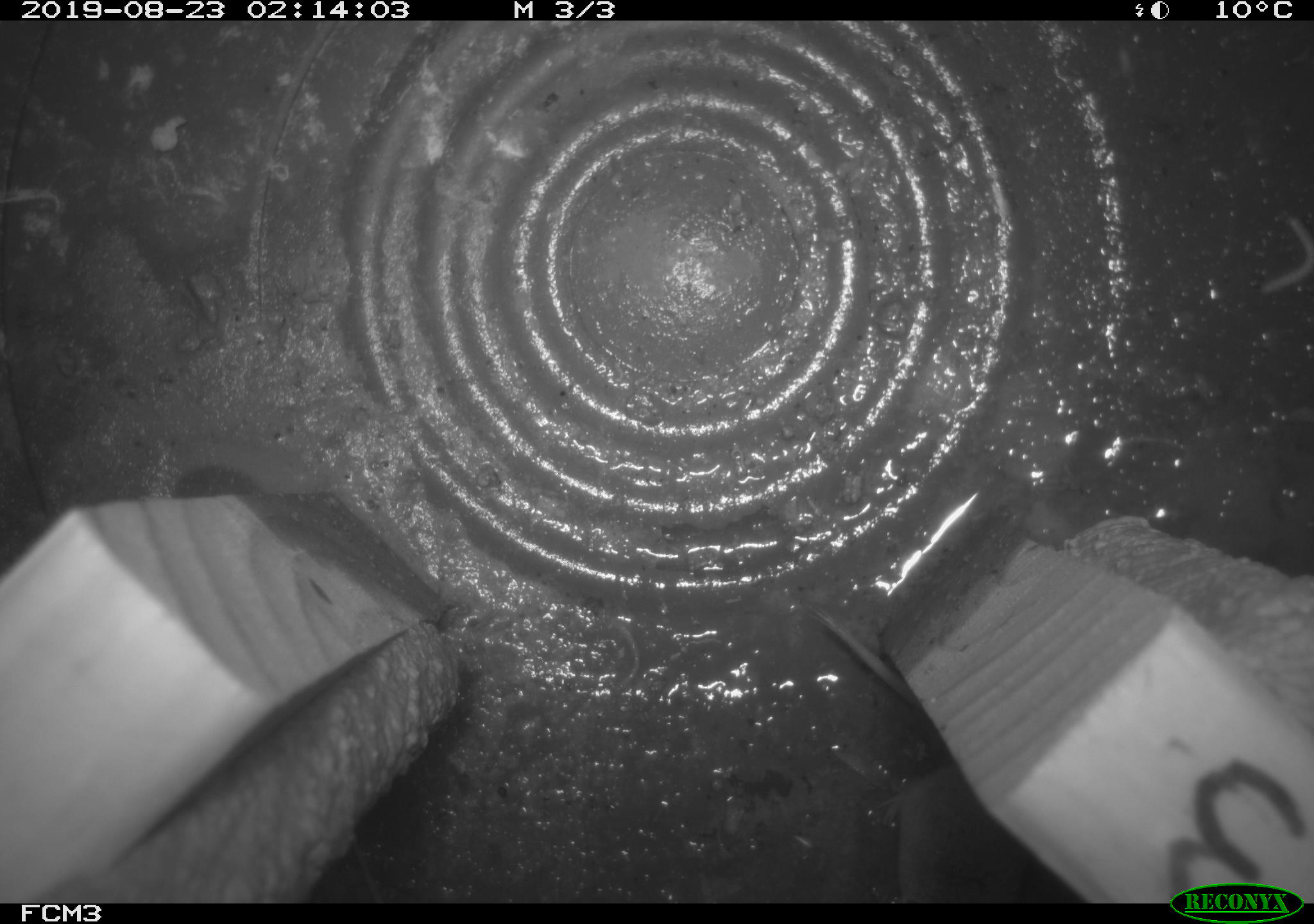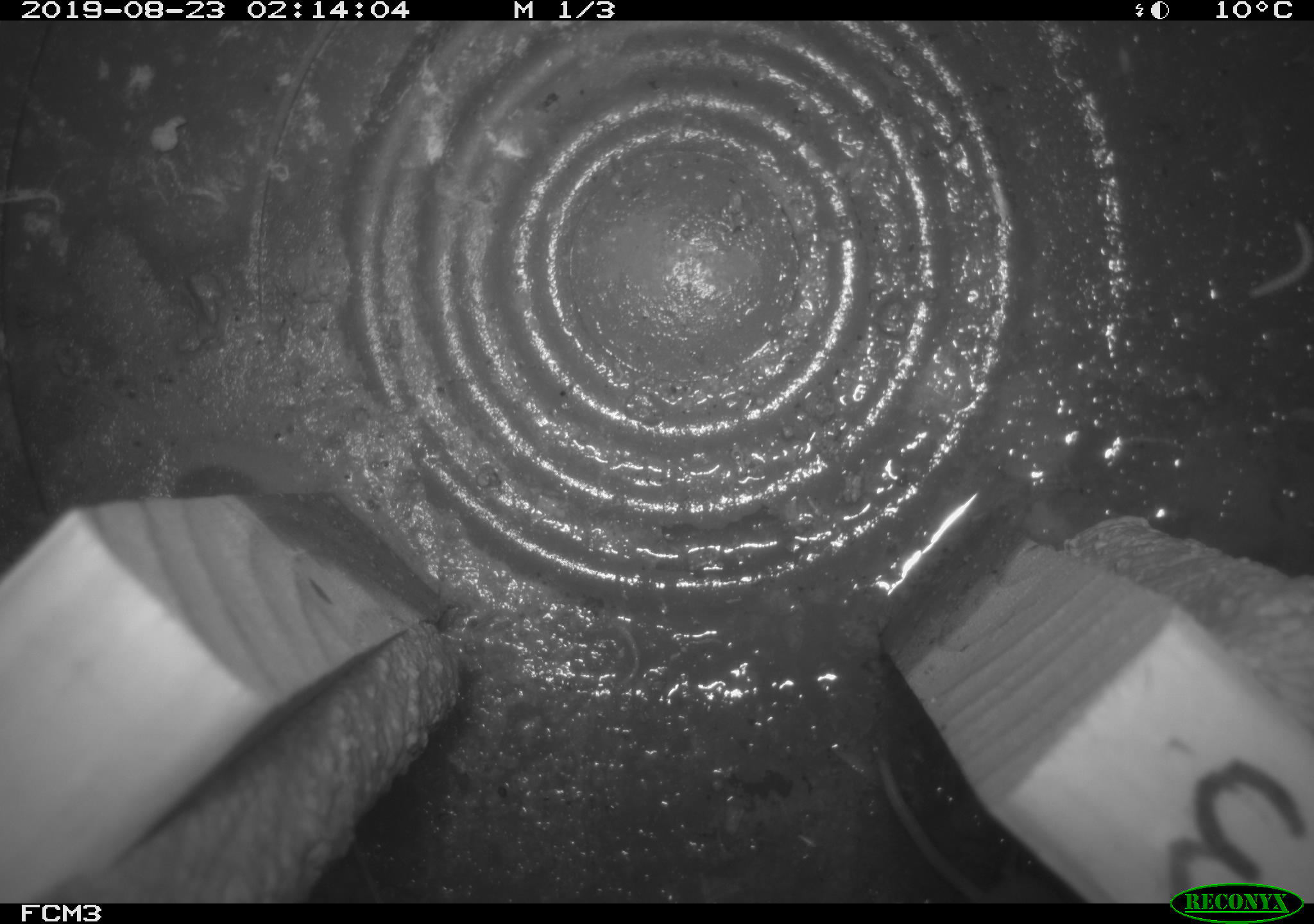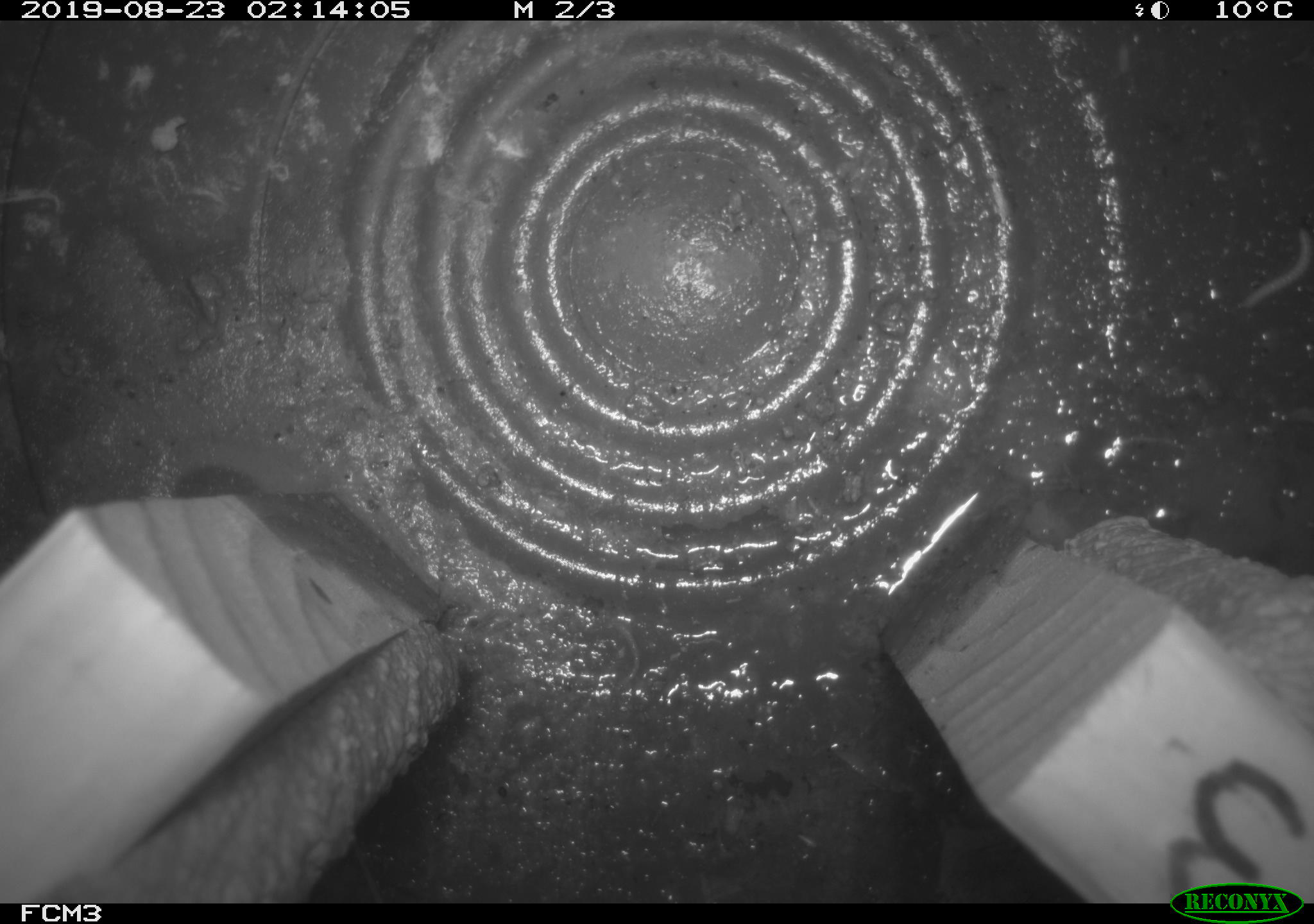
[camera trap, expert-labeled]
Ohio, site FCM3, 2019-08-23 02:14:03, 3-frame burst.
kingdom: Animalia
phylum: Chordata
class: Mammalia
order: Eulipotyphla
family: Soricidae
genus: Sorex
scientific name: Sorex cinereus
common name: masked shrew